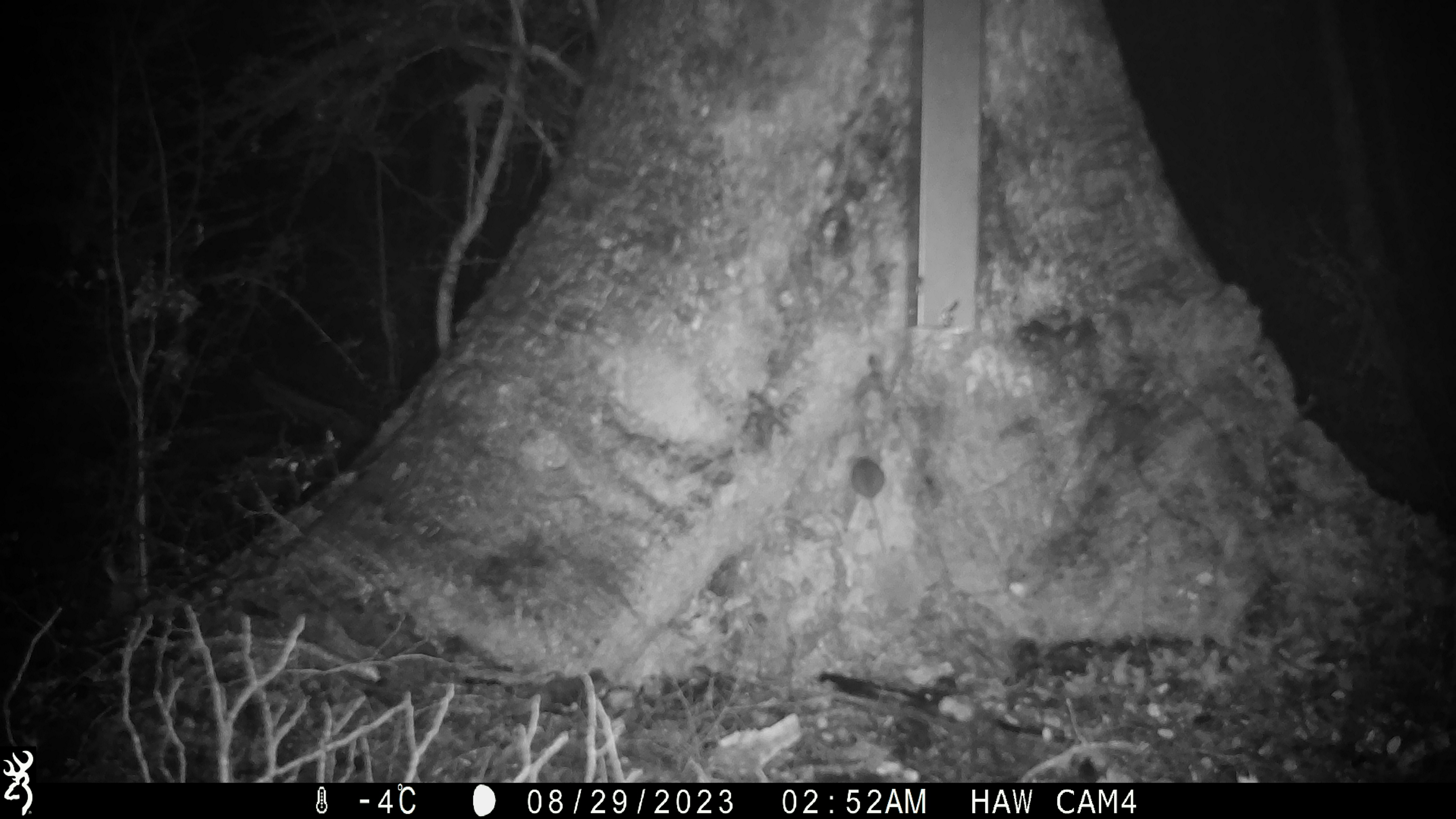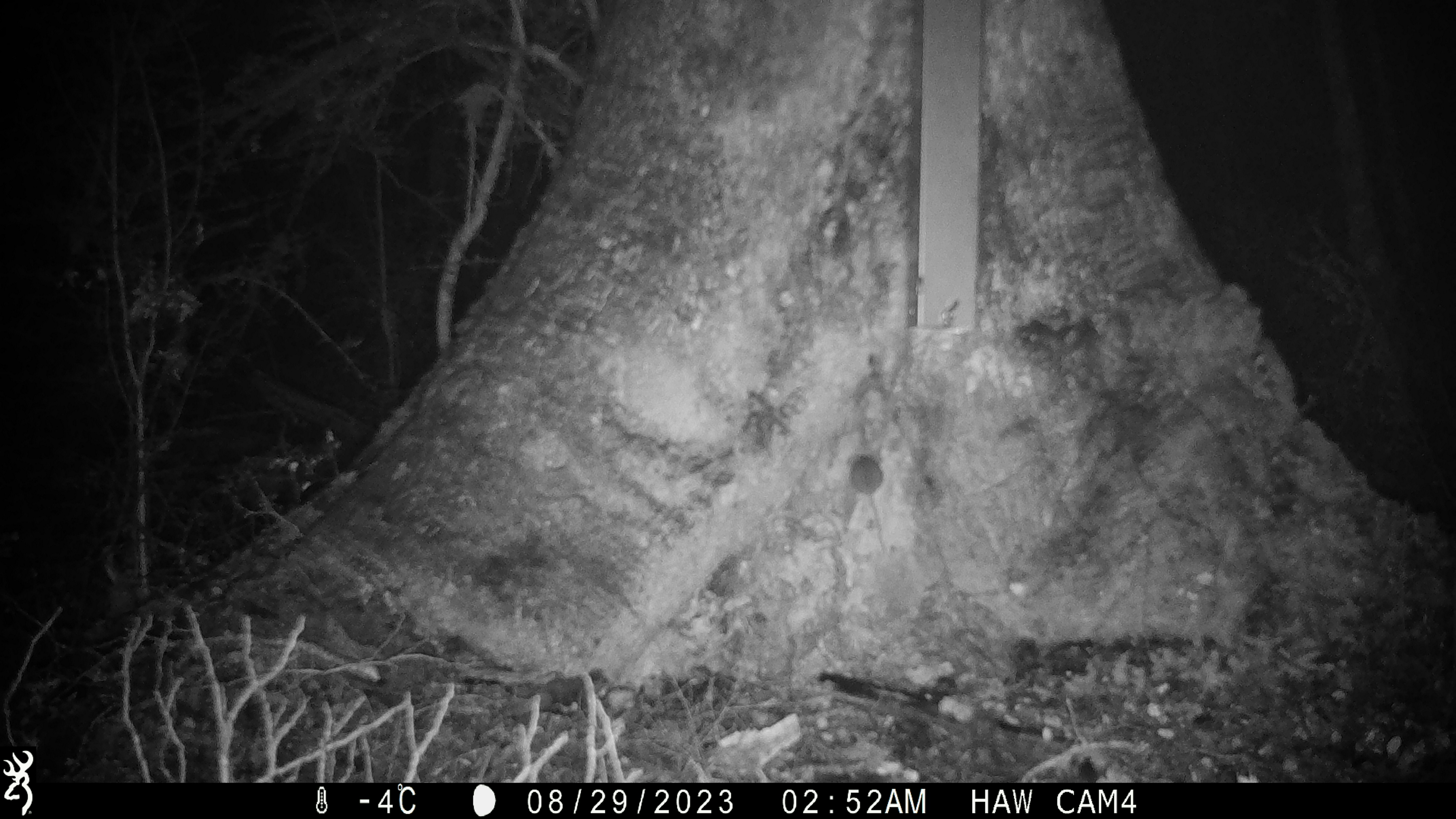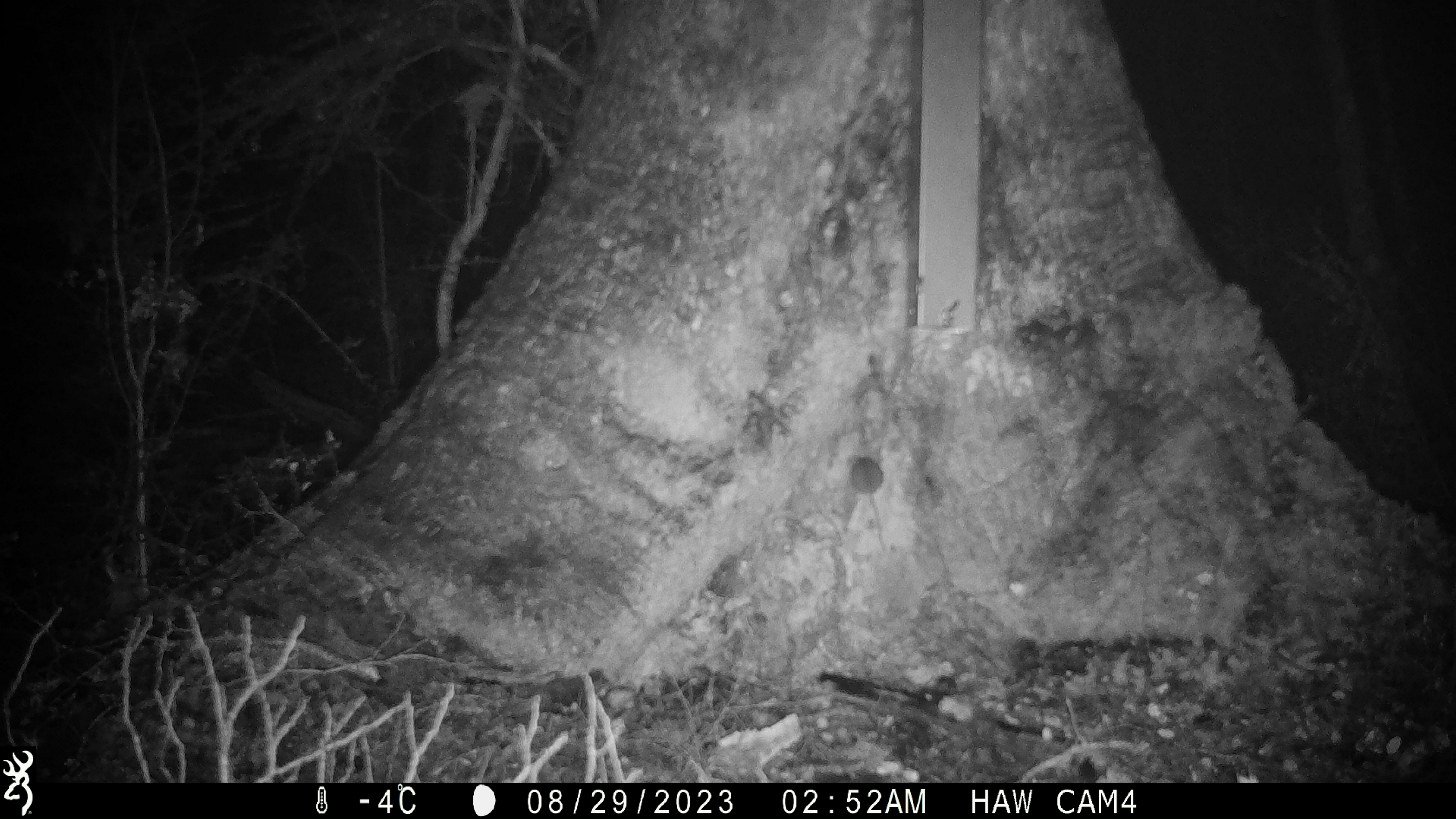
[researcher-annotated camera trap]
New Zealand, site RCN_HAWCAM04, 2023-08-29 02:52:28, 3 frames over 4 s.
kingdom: Animalia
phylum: Chordata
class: Mammalia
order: Rodentia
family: Muridae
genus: Mus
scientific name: Mus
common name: mouse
Mouse (Mus).